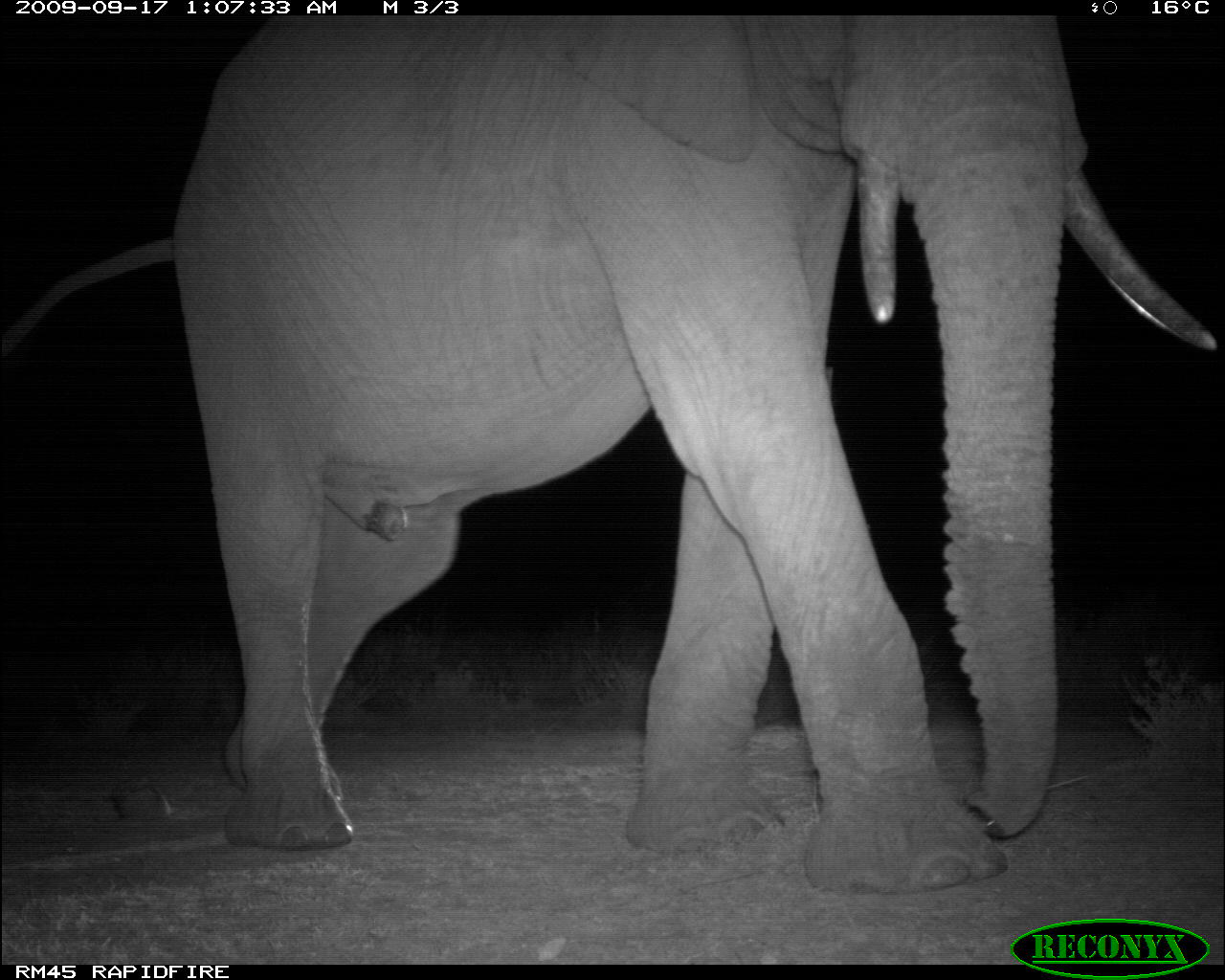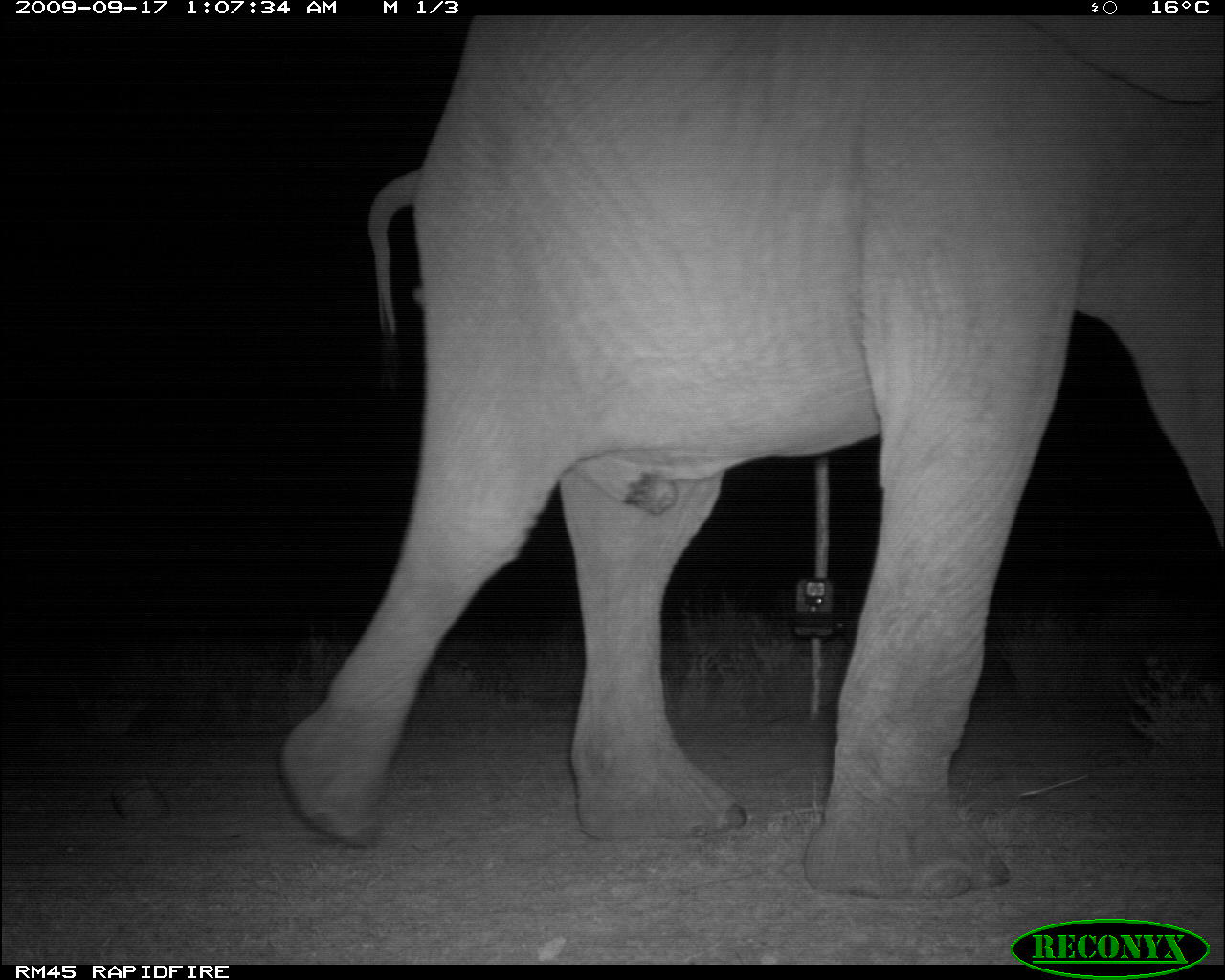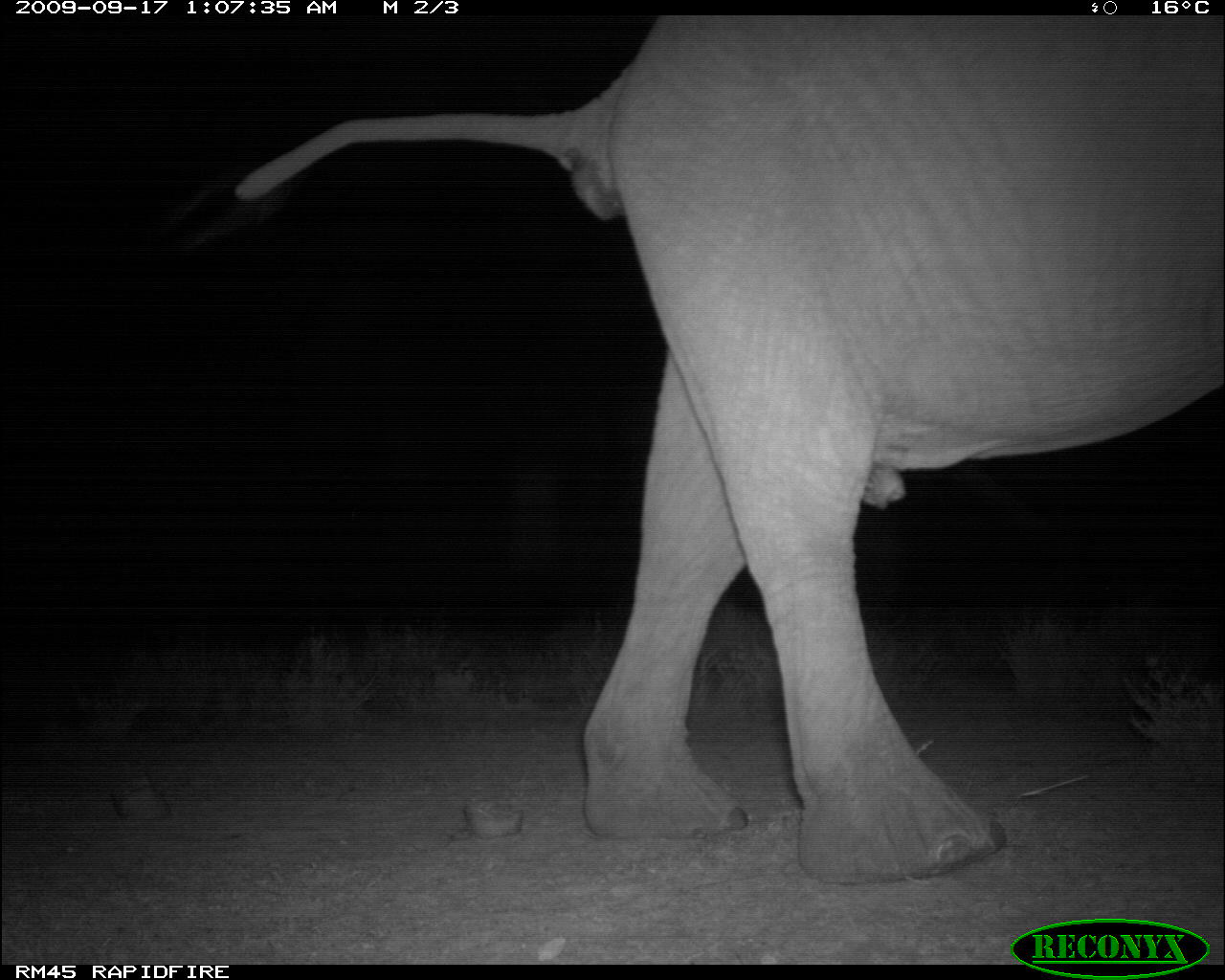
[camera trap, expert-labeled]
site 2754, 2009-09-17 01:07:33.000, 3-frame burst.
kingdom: Animalia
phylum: Chordata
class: Mammalia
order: Proboscidea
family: Elephantidae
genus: Loxodonta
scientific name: Loxodonta africana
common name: african bush elephant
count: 1